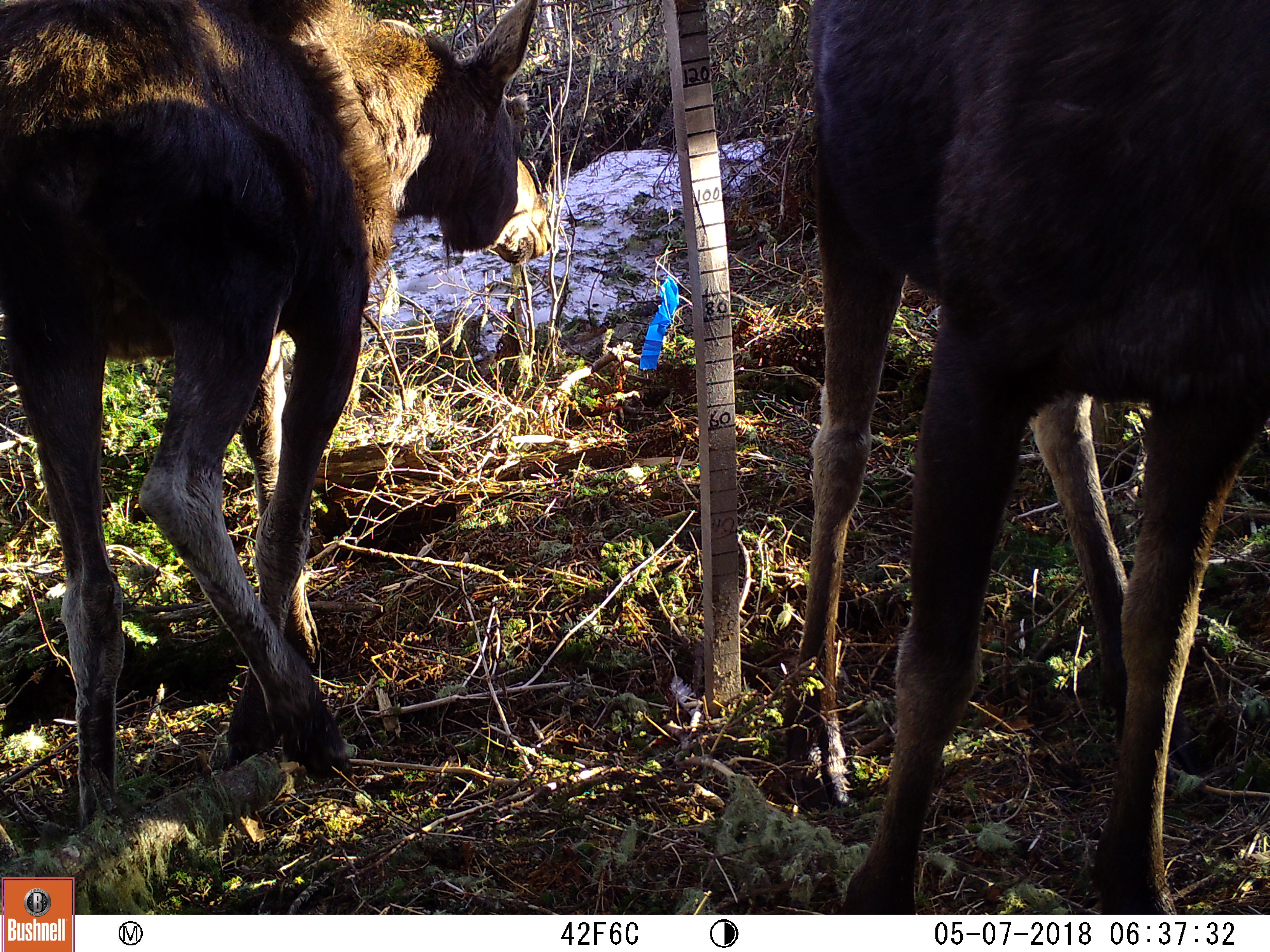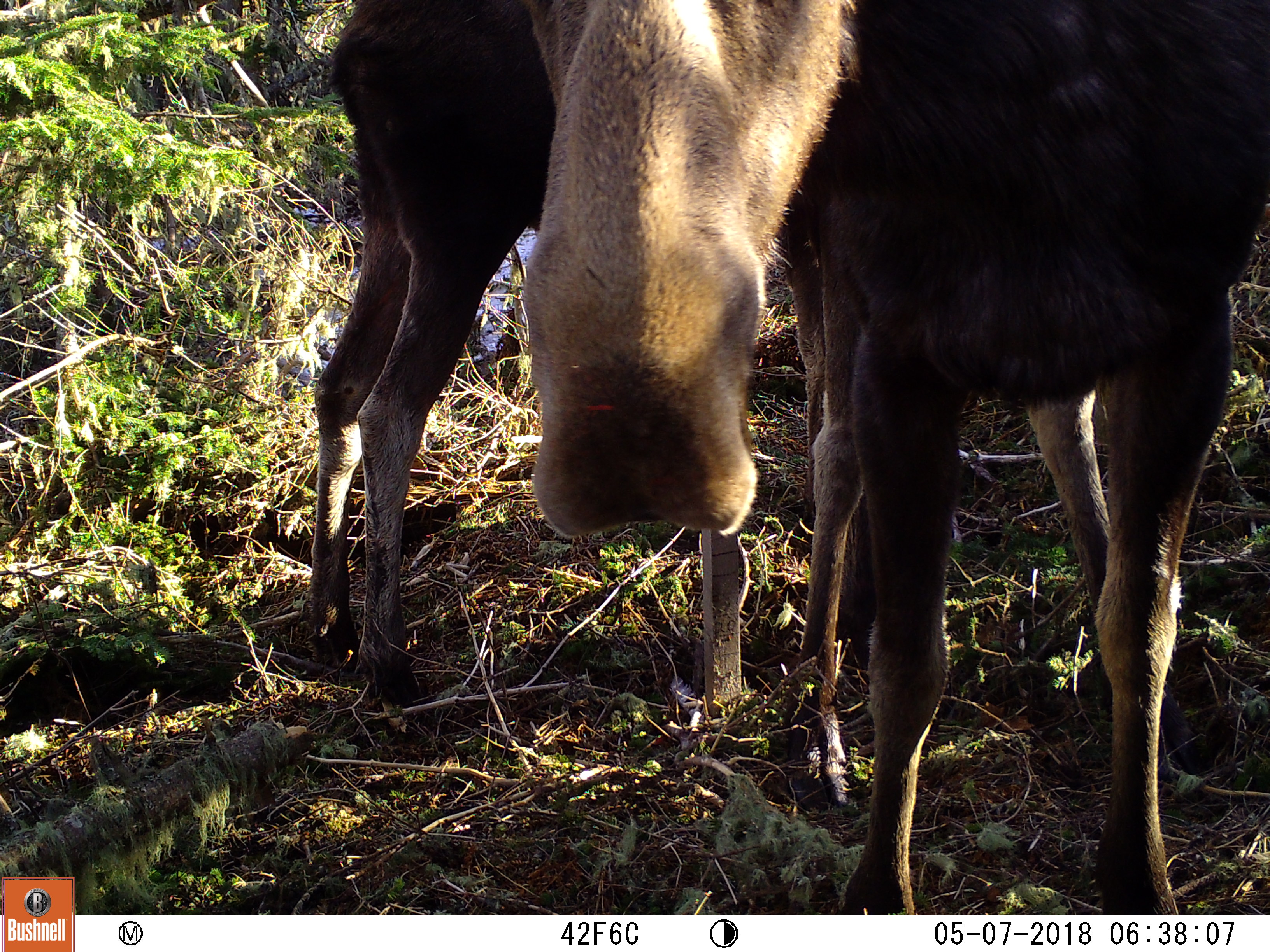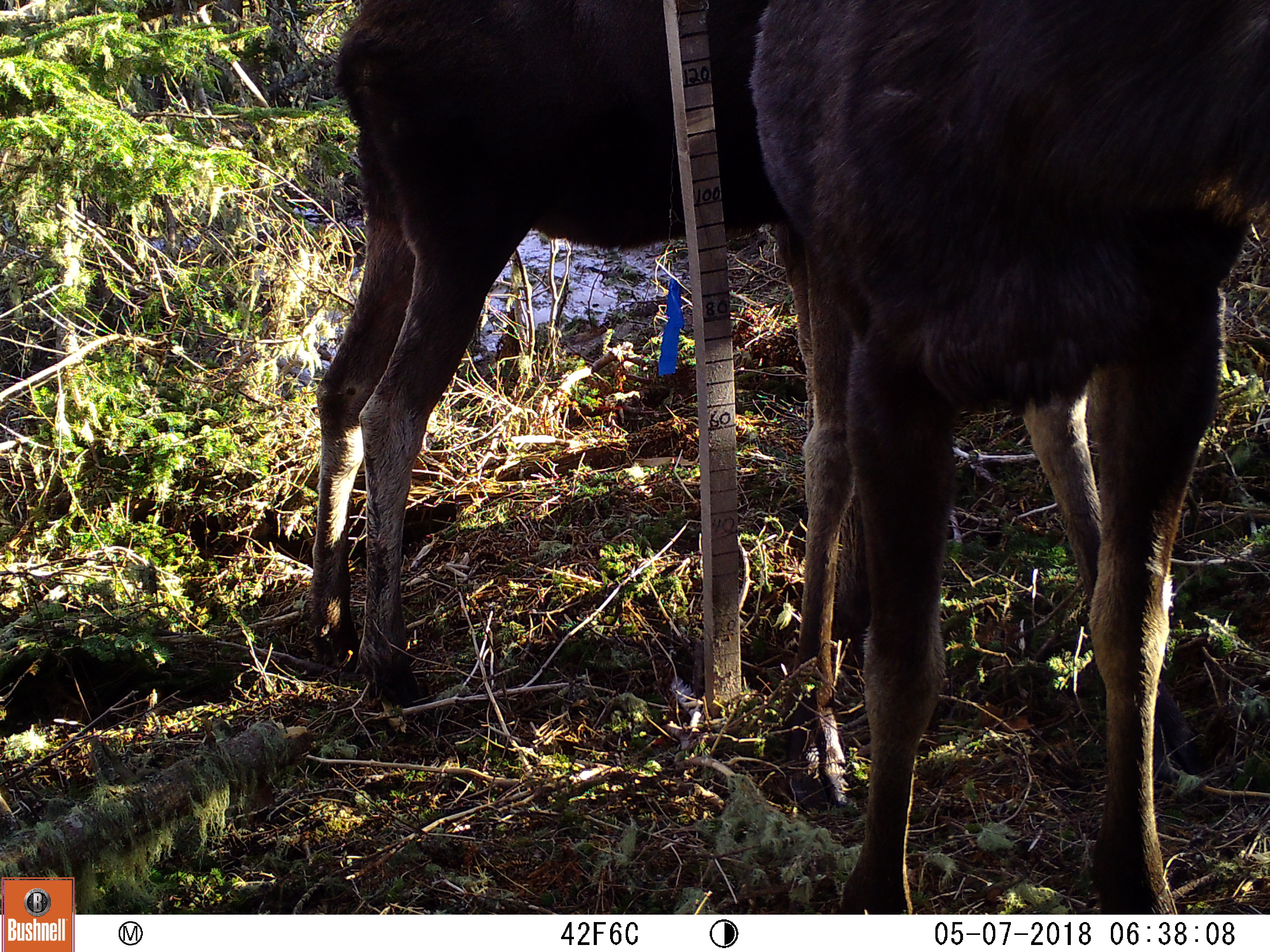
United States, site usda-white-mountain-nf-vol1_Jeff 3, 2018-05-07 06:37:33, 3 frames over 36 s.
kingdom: Animalia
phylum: Chordata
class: Mammalia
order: Artiodactyla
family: Cervidae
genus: Alces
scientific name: Alces alces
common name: moose